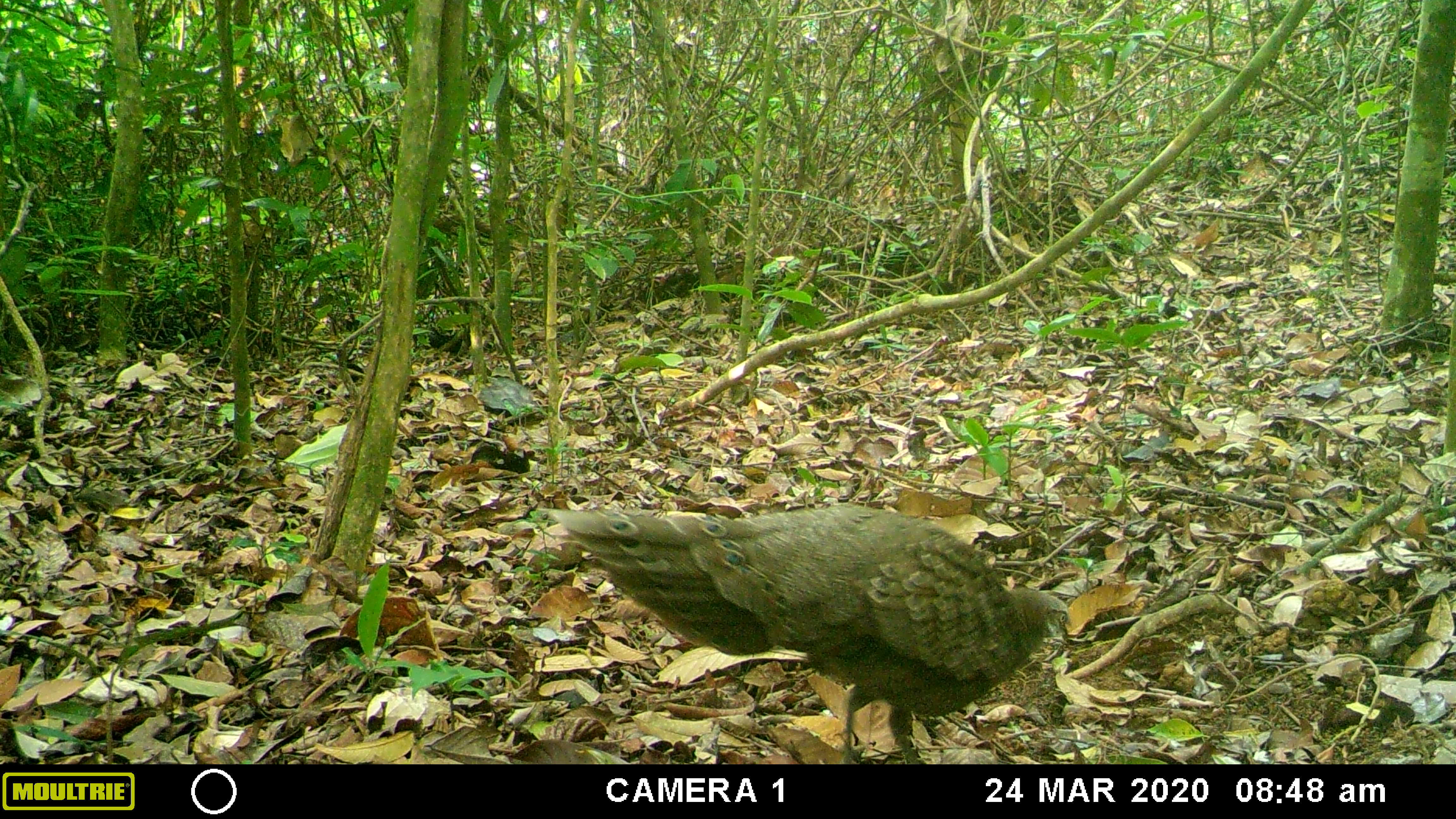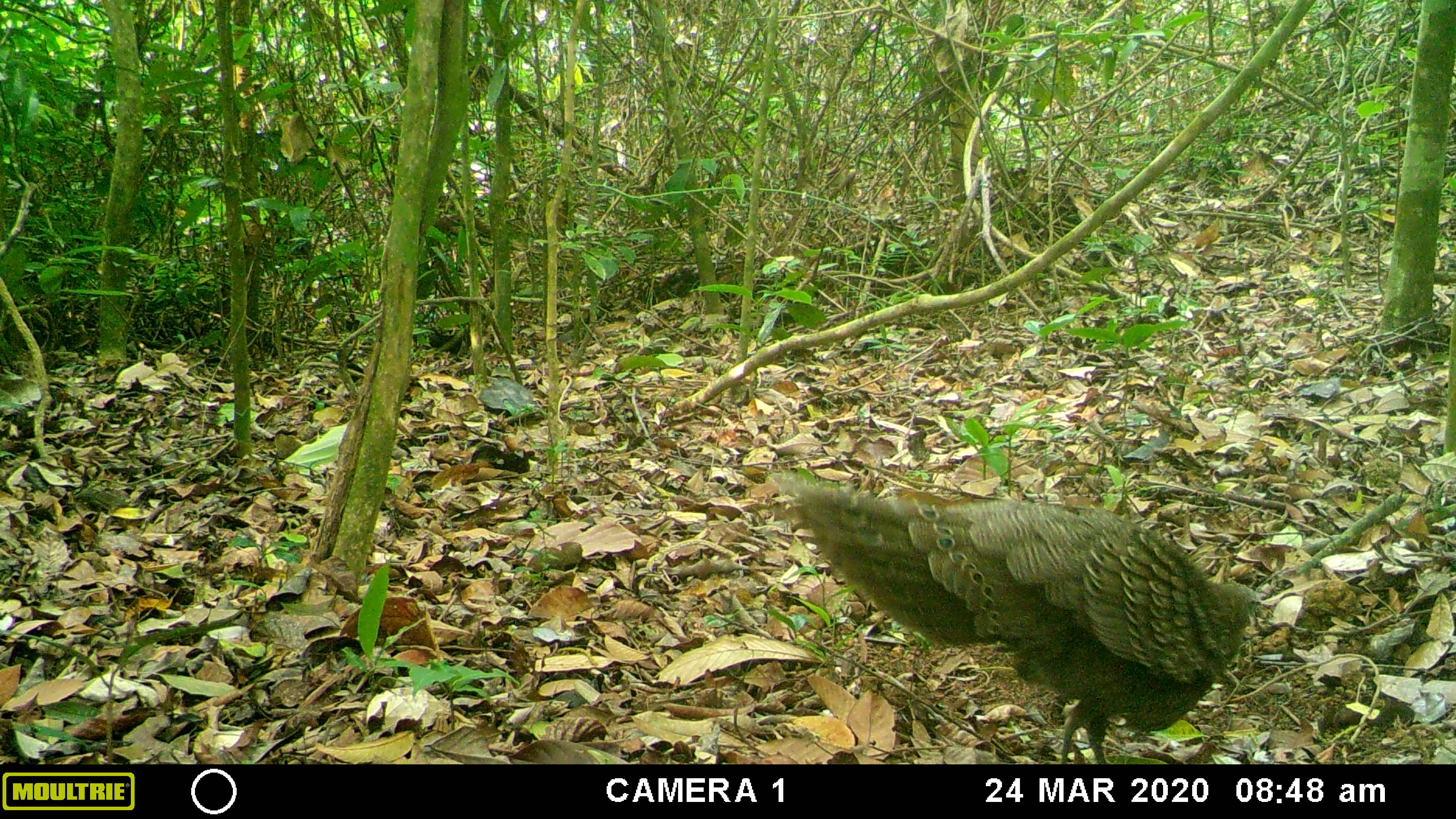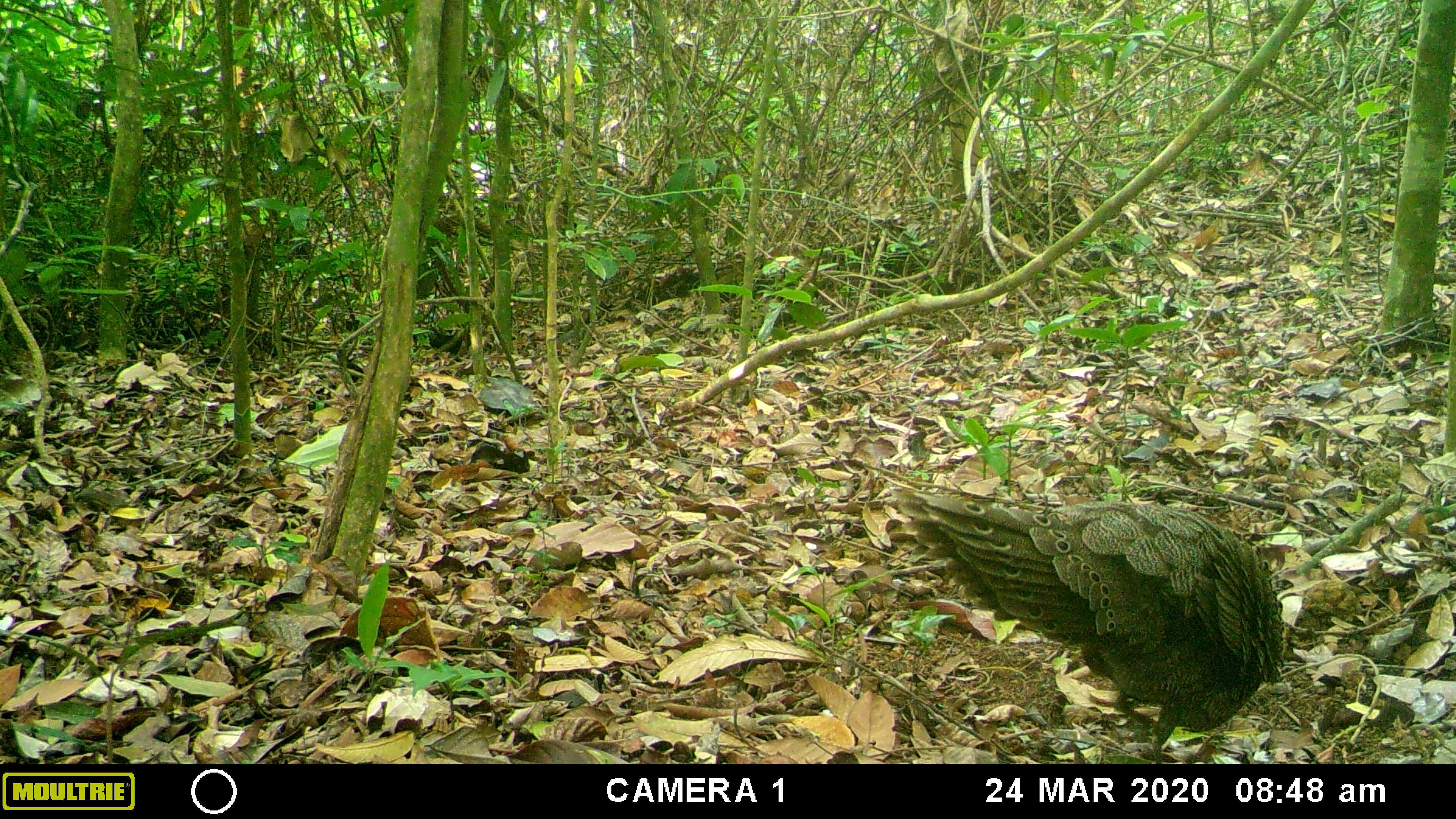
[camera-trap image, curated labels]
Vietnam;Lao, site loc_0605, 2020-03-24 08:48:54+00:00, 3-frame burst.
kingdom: Animalia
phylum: Chordata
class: Aves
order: Galliformes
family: Phasianidae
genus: Polyplectron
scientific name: Polyplectron bicalcaratum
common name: gray peacock-pheasant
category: grey peacock pheasant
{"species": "grey peacock pheasant (gray peacock-pheasant) (Polyplectron bicalcaratum)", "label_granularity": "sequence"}